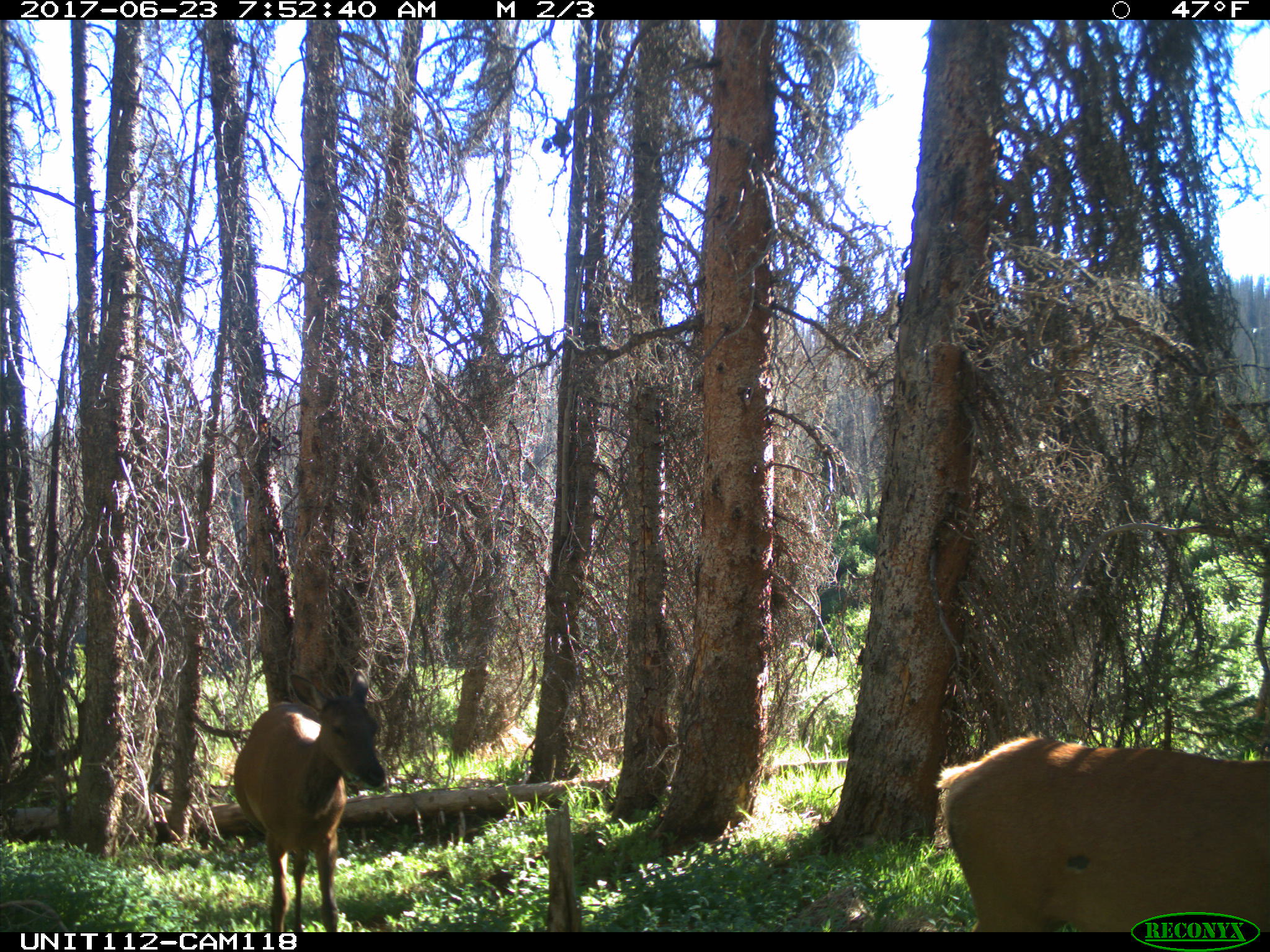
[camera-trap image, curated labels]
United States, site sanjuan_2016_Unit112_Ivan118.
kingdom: Animalia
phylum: Chordata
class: Mammalia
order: Artiodactyla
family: Cervidae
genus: Cervus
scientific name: Cervus elaphus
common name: red deer